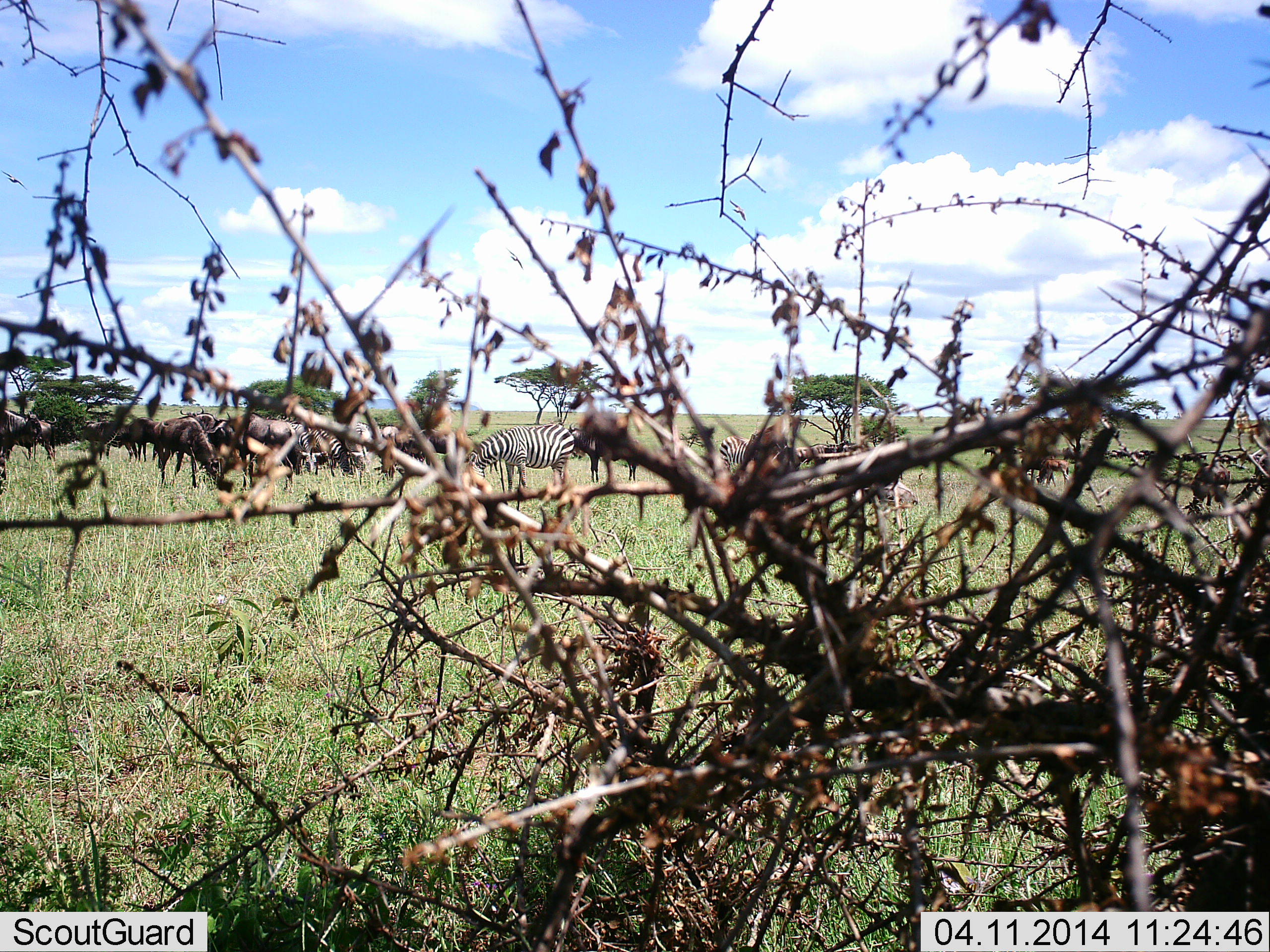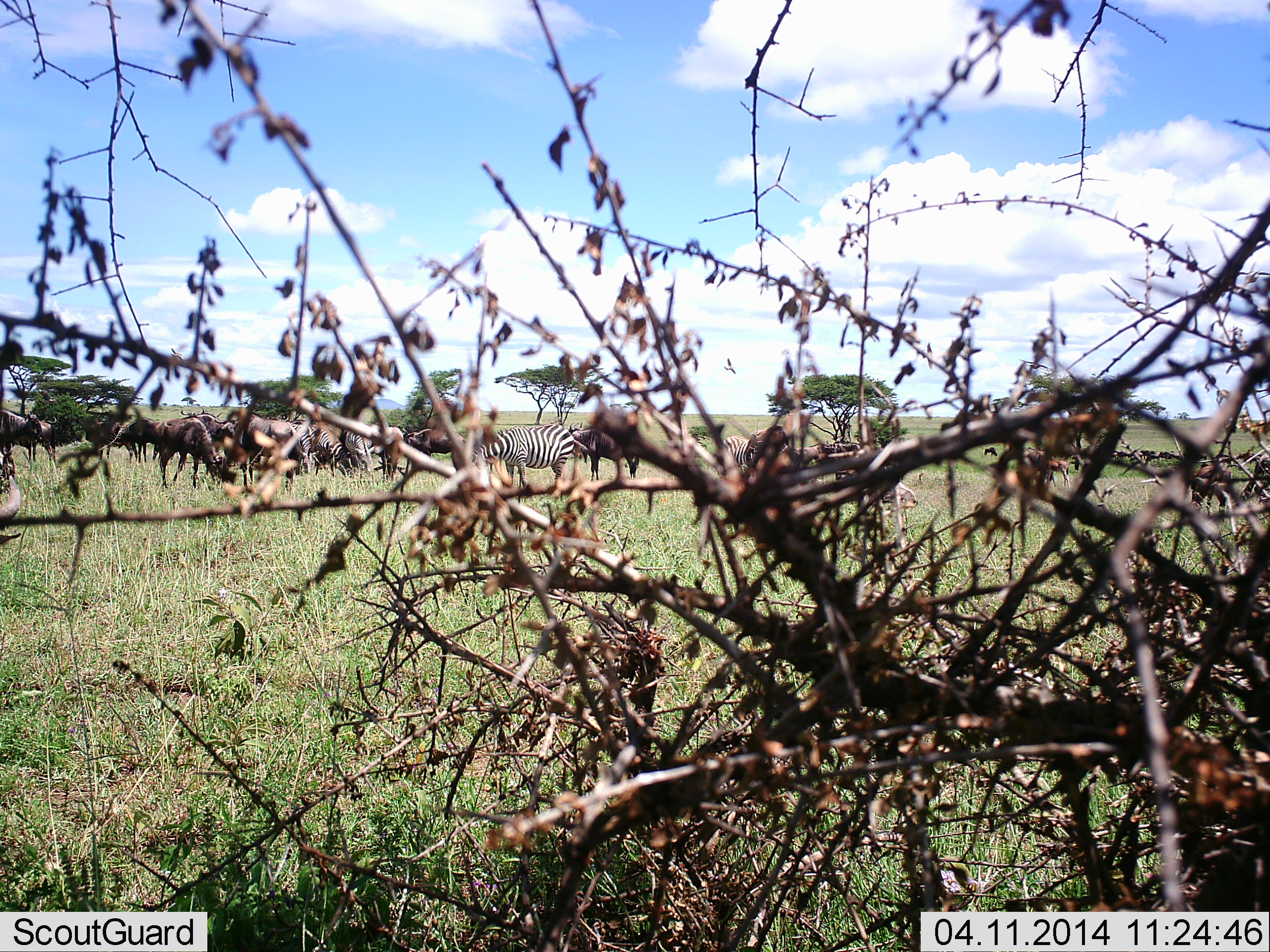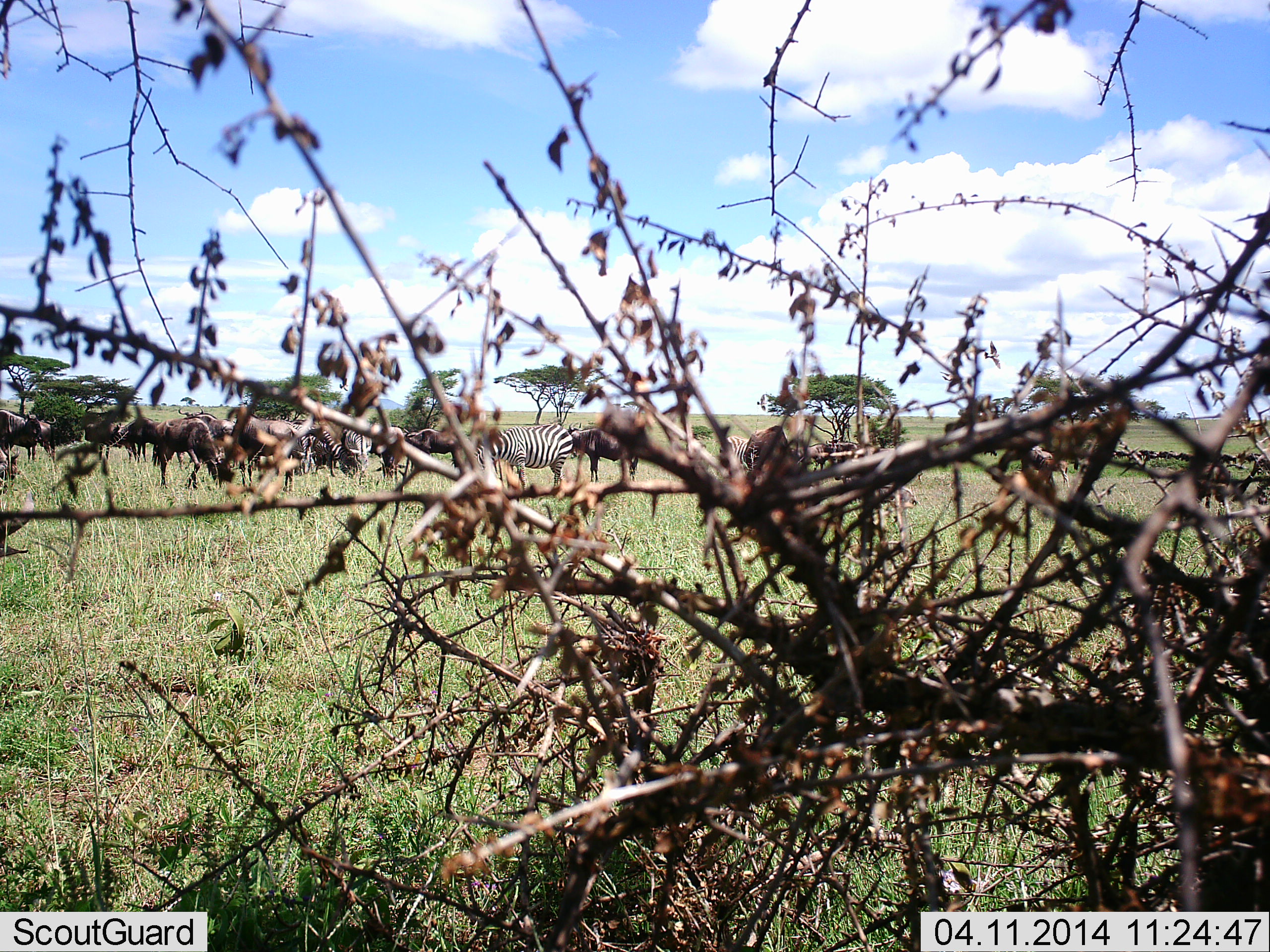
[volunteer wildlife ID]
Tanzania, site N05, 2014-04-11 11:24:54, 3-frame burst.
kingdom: Animalia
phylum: Chordata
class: Mammalia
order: Artiodactyla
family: Bovidae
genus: Connochaetes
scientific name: Connochaetes taurinus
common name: blue wildebeest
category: wildebeest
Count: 11-50.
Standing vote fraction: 60%.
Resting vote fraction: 0%.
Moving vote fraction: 10%.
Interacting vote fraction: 10%.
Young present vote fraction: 0%.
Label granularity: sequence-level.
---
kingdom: Animalia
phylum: Chordata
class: Mammalia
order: Perissodactyla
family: Equidae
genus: Equus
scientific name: Equus quagga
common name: plains zebra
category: zebra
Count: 3.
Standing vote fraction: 62%.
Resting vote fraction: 15%.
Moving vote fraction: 8%.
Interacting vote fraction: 0%.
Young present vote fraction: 0%.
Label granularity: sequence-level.